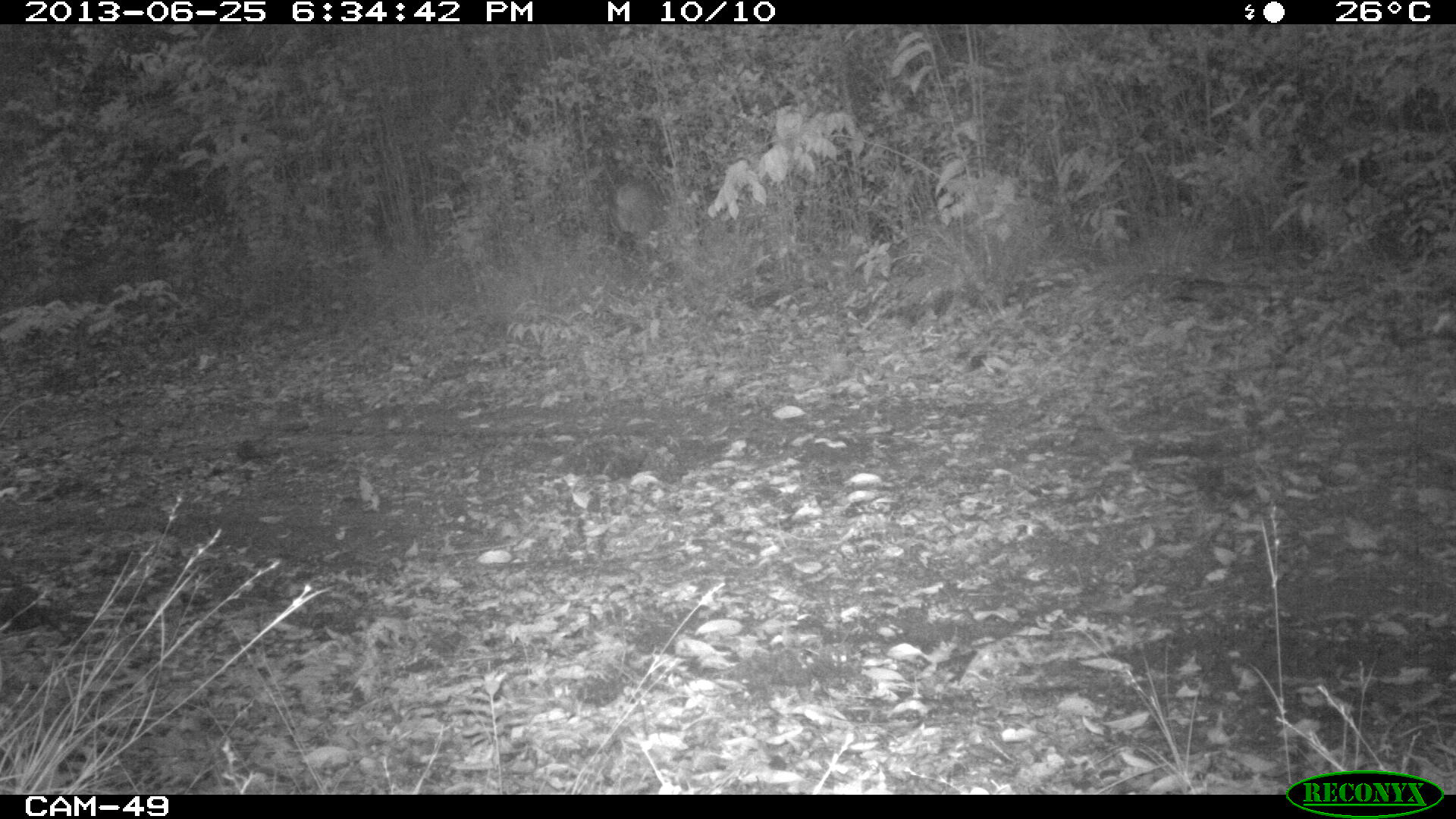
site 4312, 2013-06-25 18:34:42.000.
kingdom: Animalia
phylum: Chordata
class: Mammalia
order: Artiodactyla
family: Cervidae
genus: Mazama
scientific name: Mazama temama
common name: central american red brocket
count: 1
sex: male